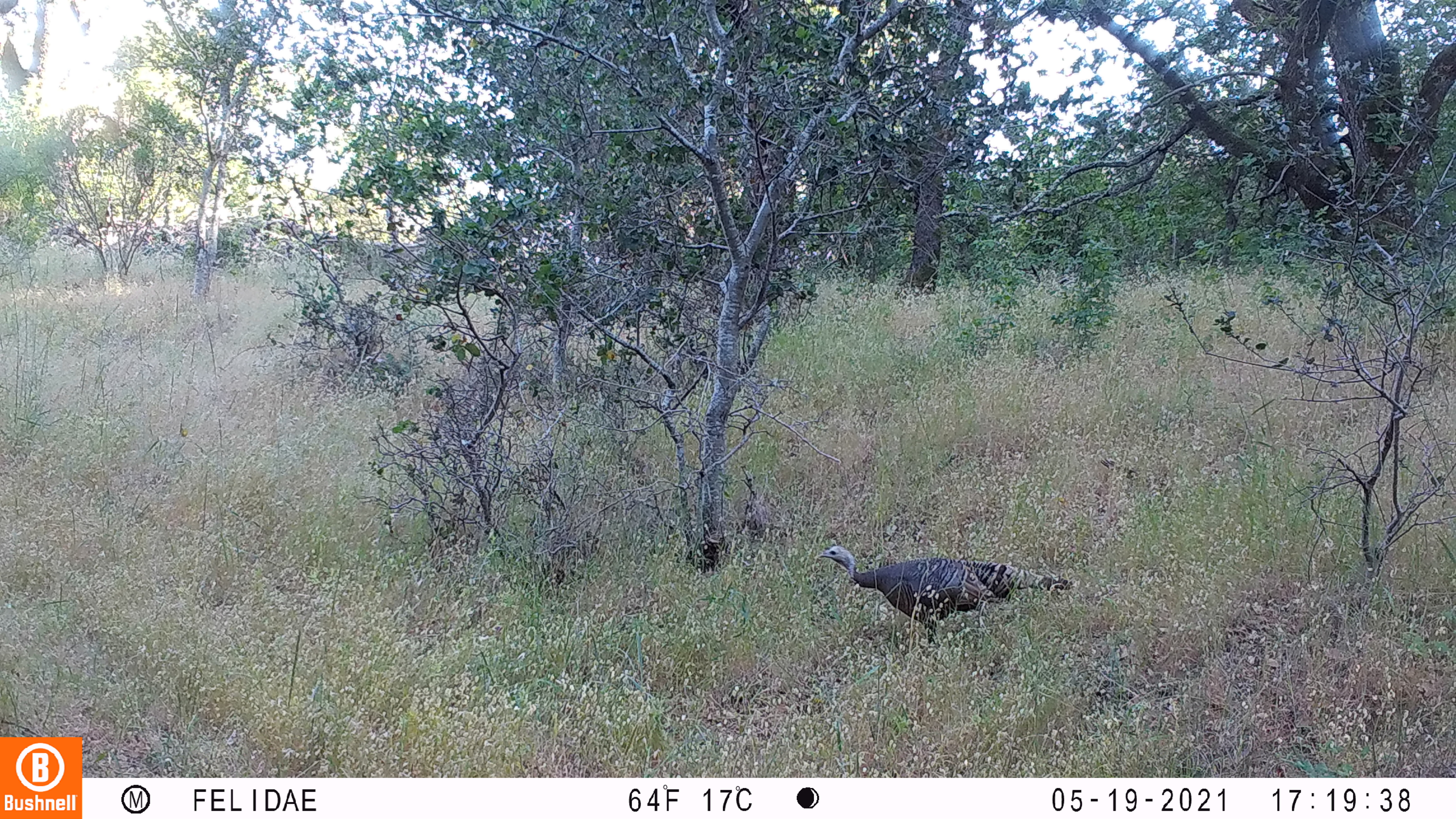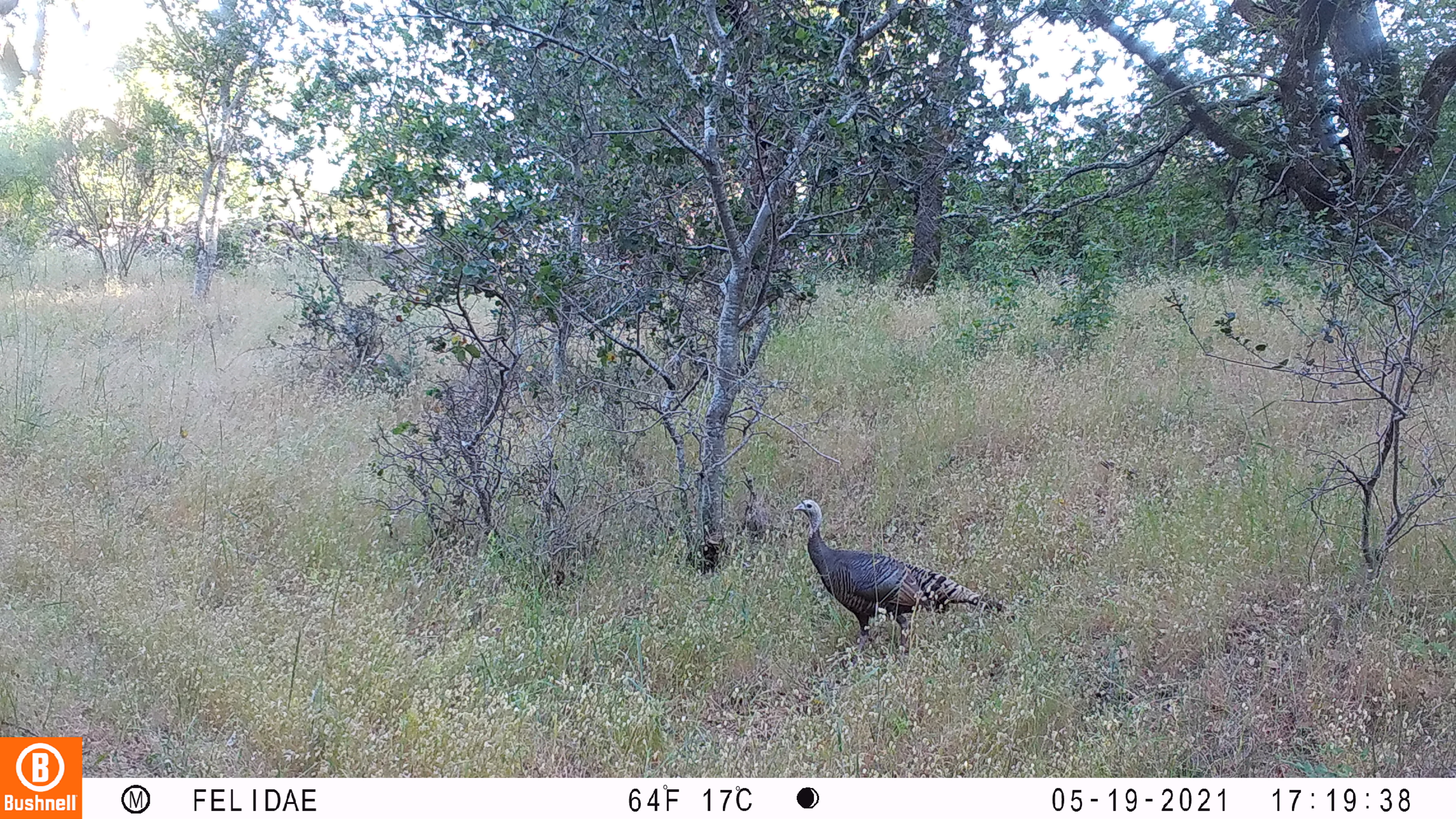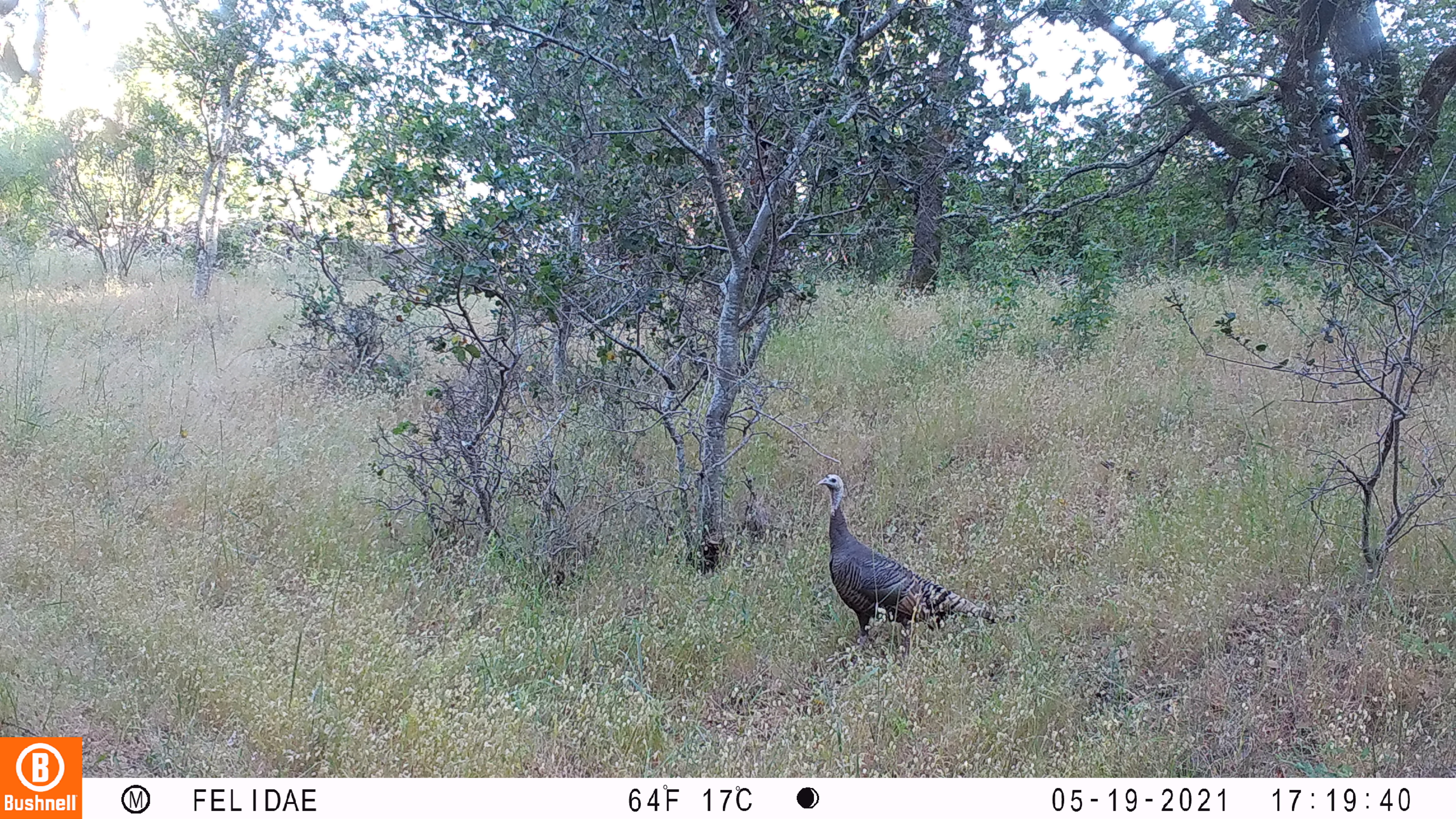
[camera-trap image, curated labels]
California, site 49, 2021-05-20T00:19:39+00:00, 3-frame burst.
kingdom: Animalia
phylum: Chordata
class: Aves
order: Galliformes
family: Phasianidae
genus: Meleagris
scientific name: Meleagris gallopavo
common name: turkey